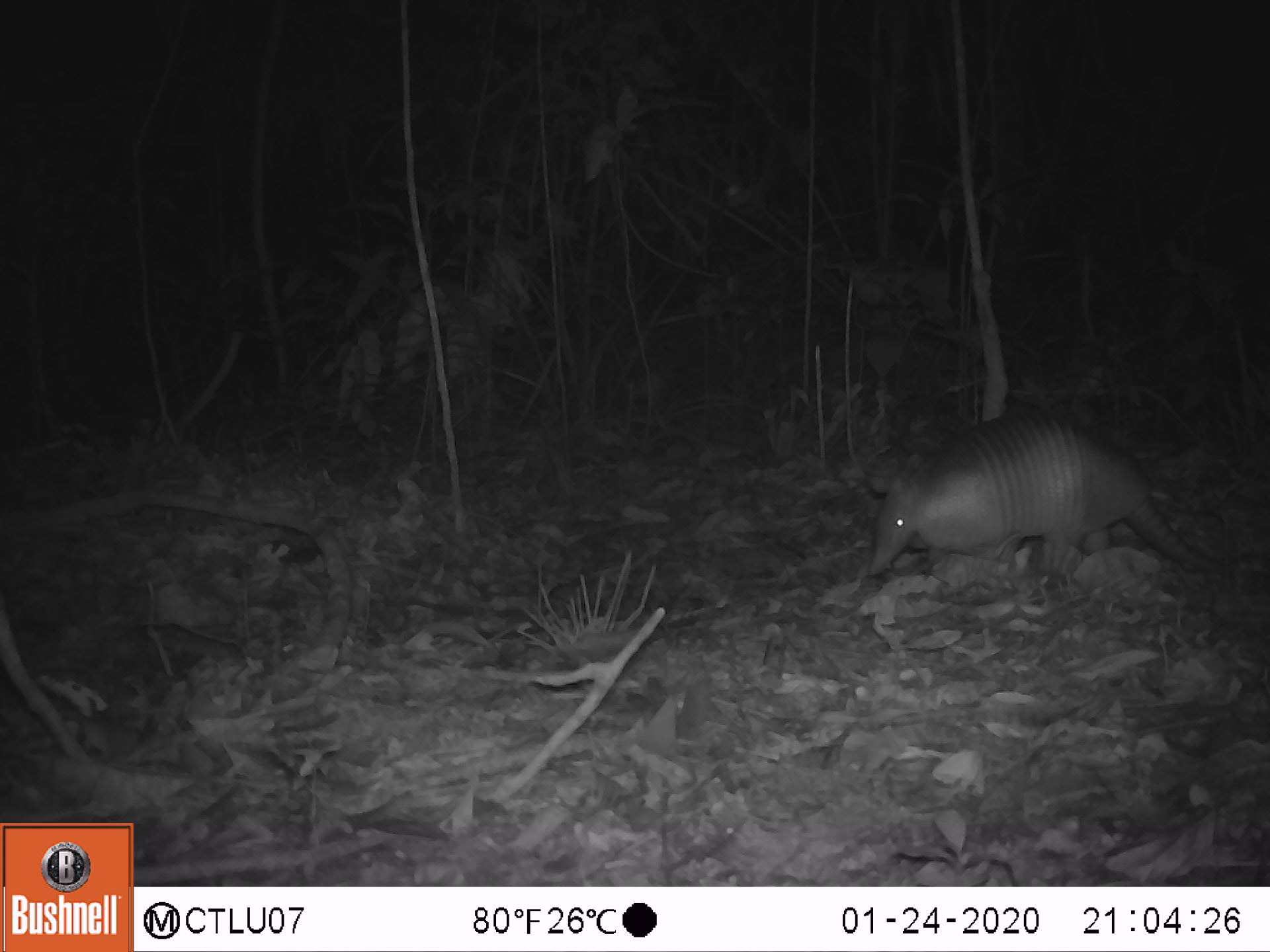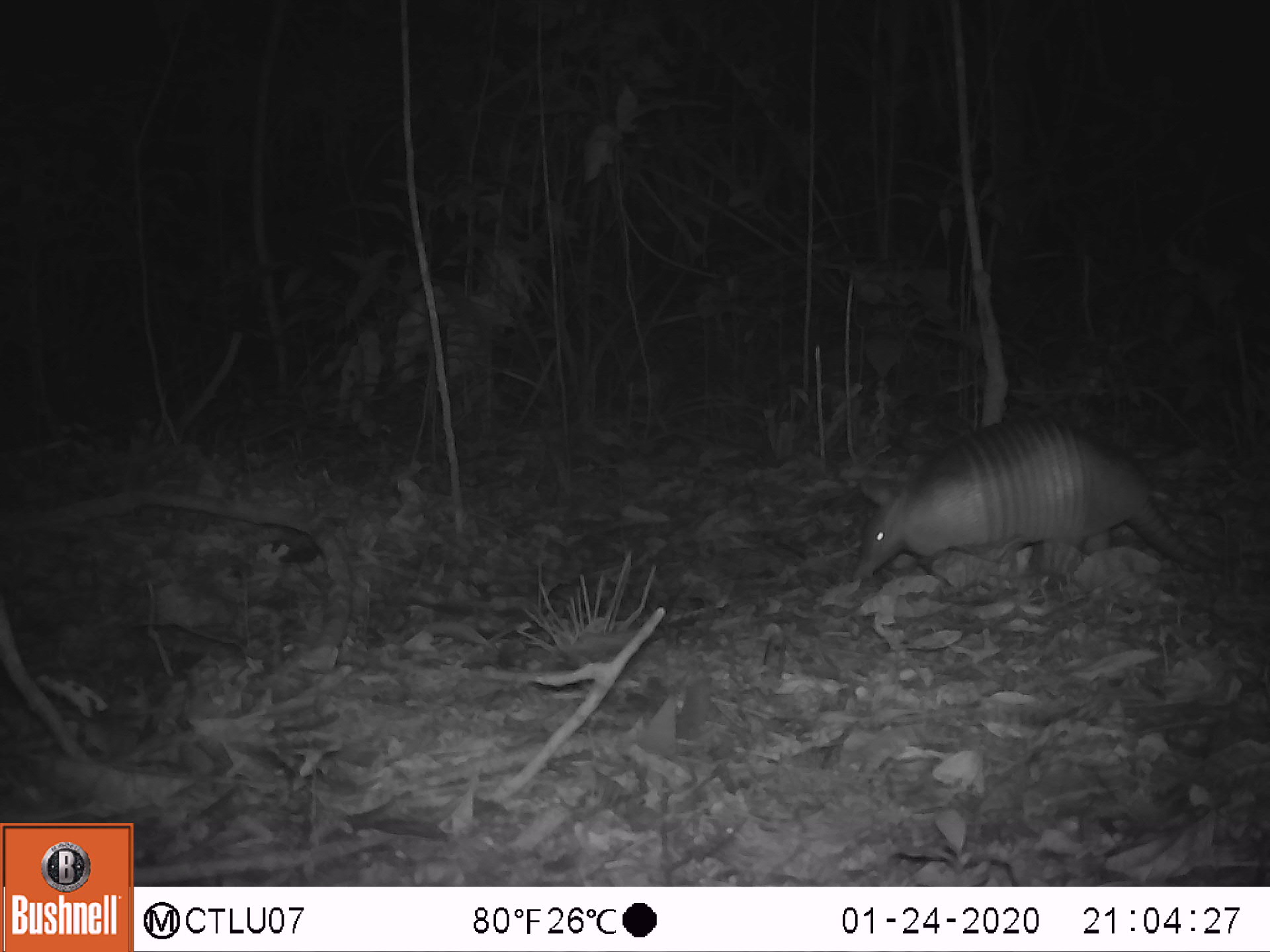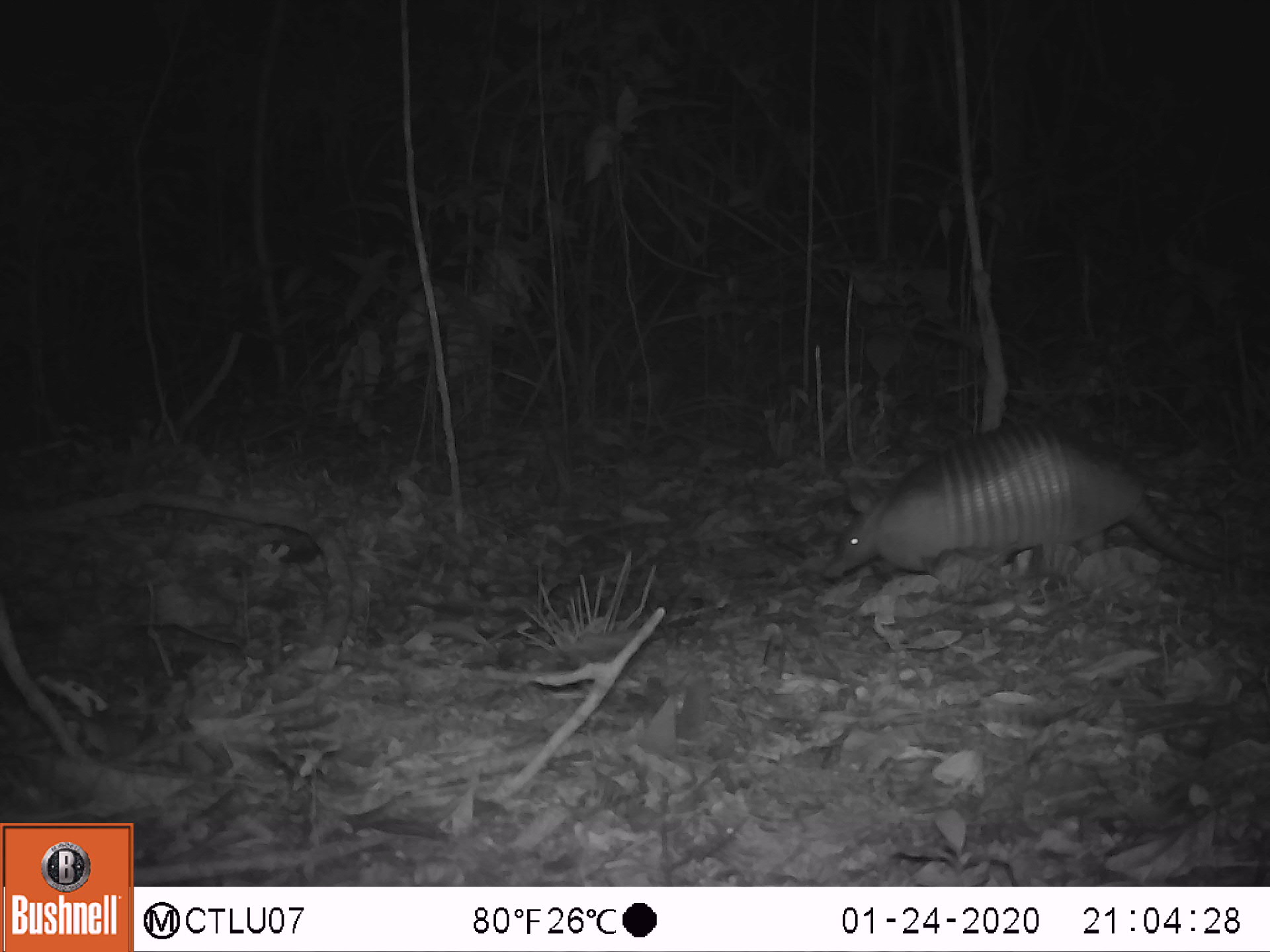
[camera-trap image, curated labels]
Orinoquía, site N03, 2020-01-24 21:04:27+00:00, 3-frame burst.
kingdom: Animalia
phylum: Chordata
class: Mammalia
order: Cingulata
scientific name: Cingulata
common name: armadillo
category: unknown armadillo